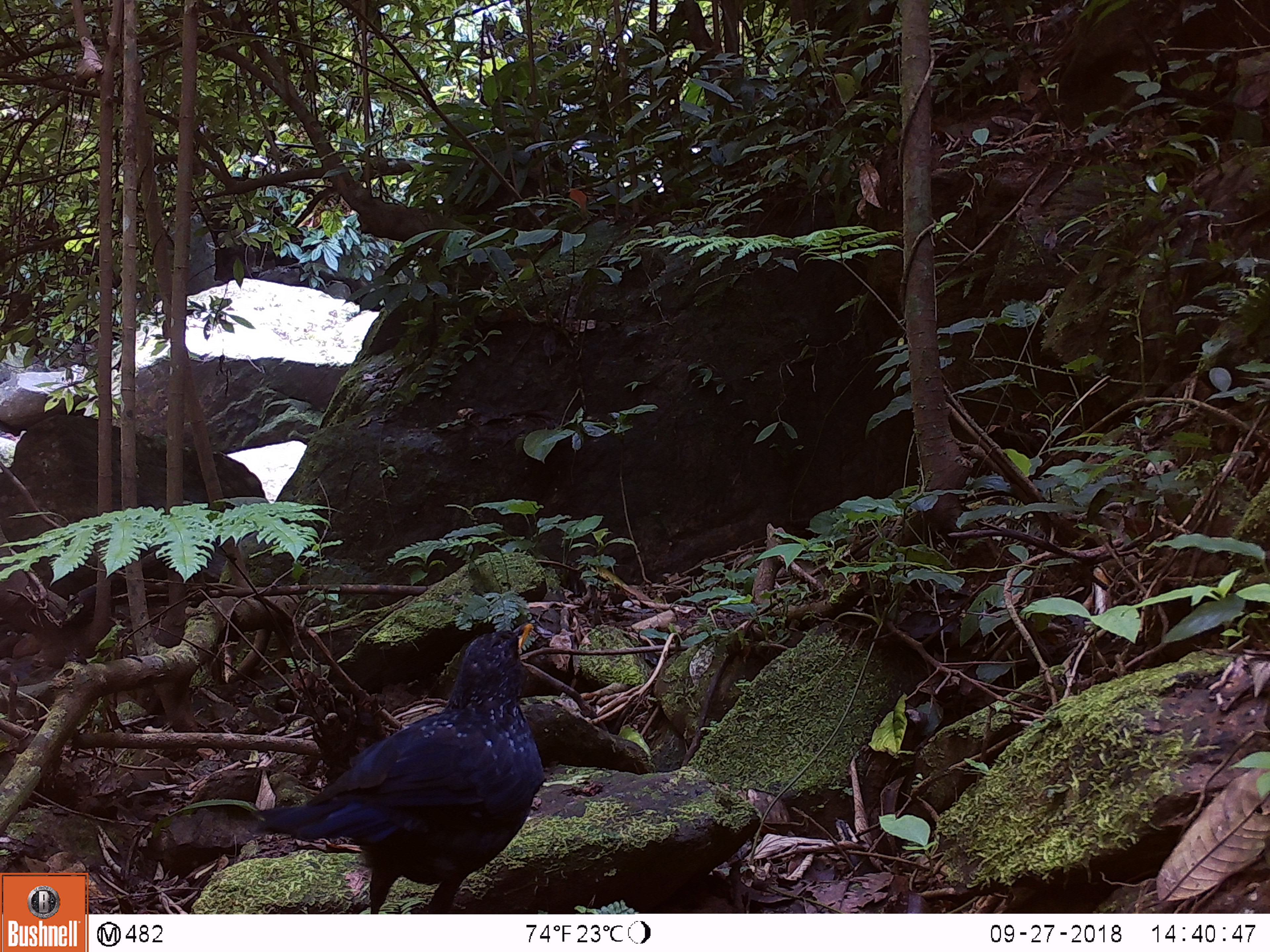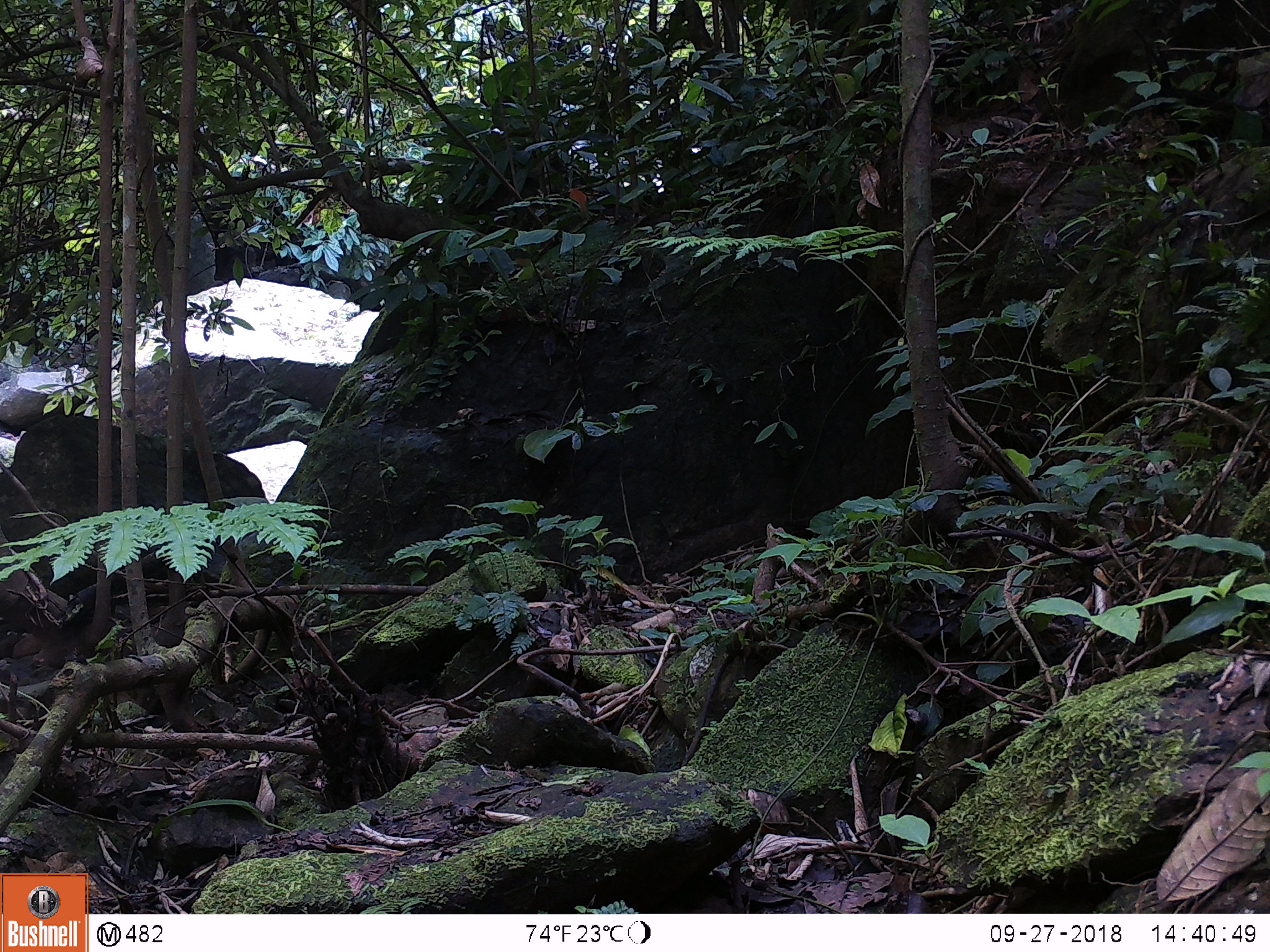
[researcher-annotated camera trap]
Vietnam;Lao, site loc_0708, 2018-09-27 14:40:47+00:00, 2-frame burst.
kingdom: Animalia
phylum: Chordata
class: Aves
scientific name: Aves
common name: bird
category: unidentified bird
Unidentified bird (bird) (Aves). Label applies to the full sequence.